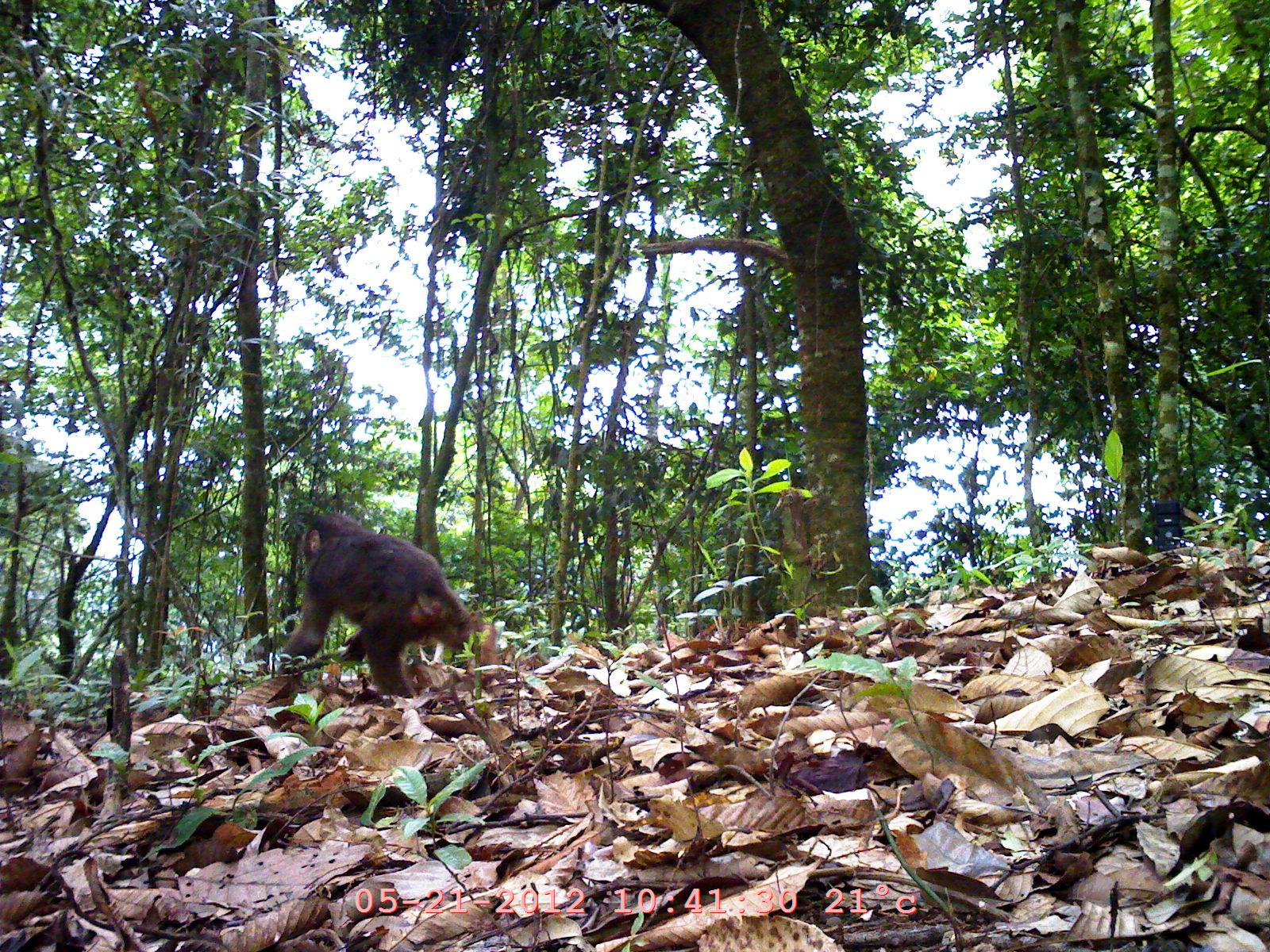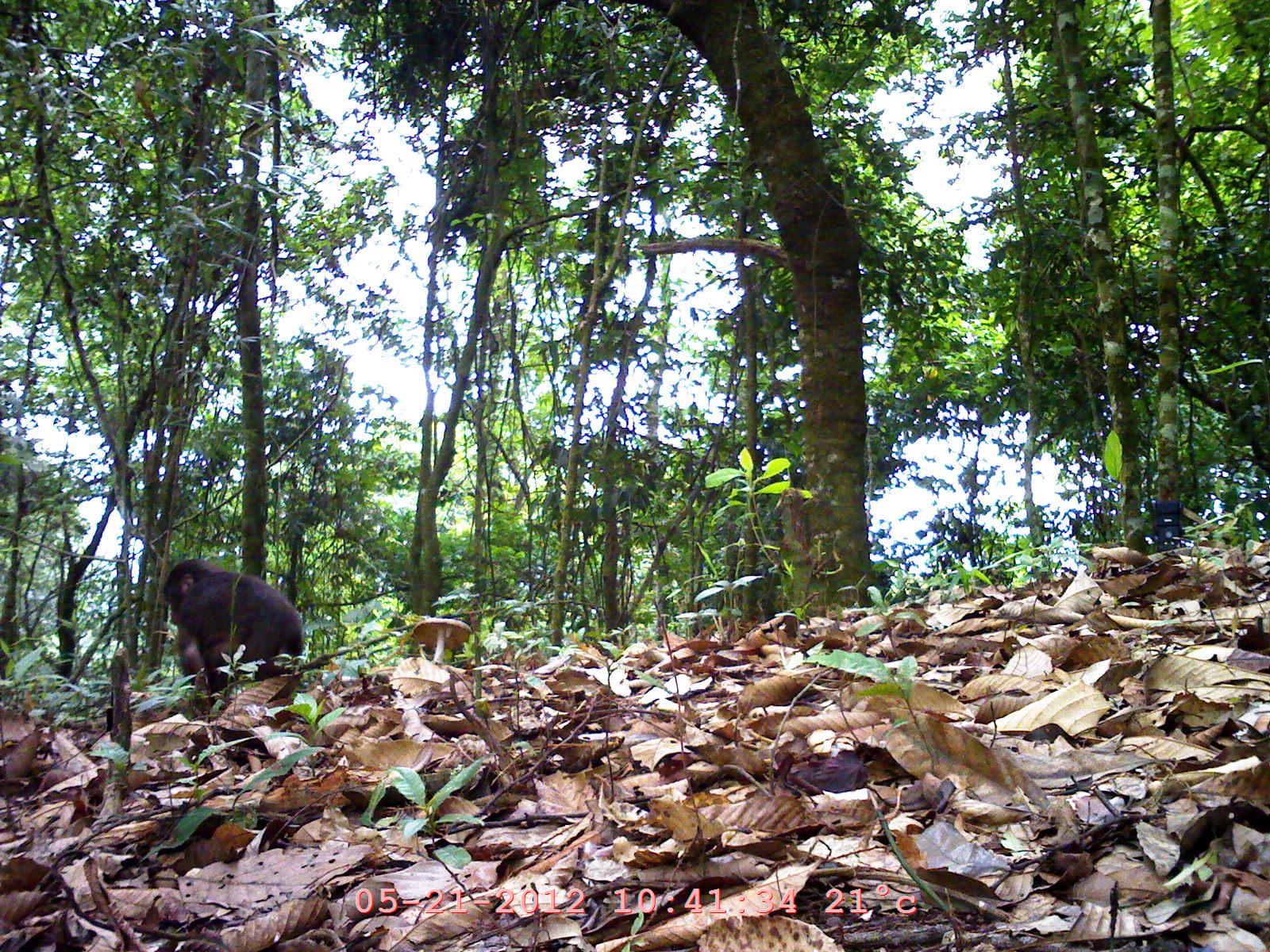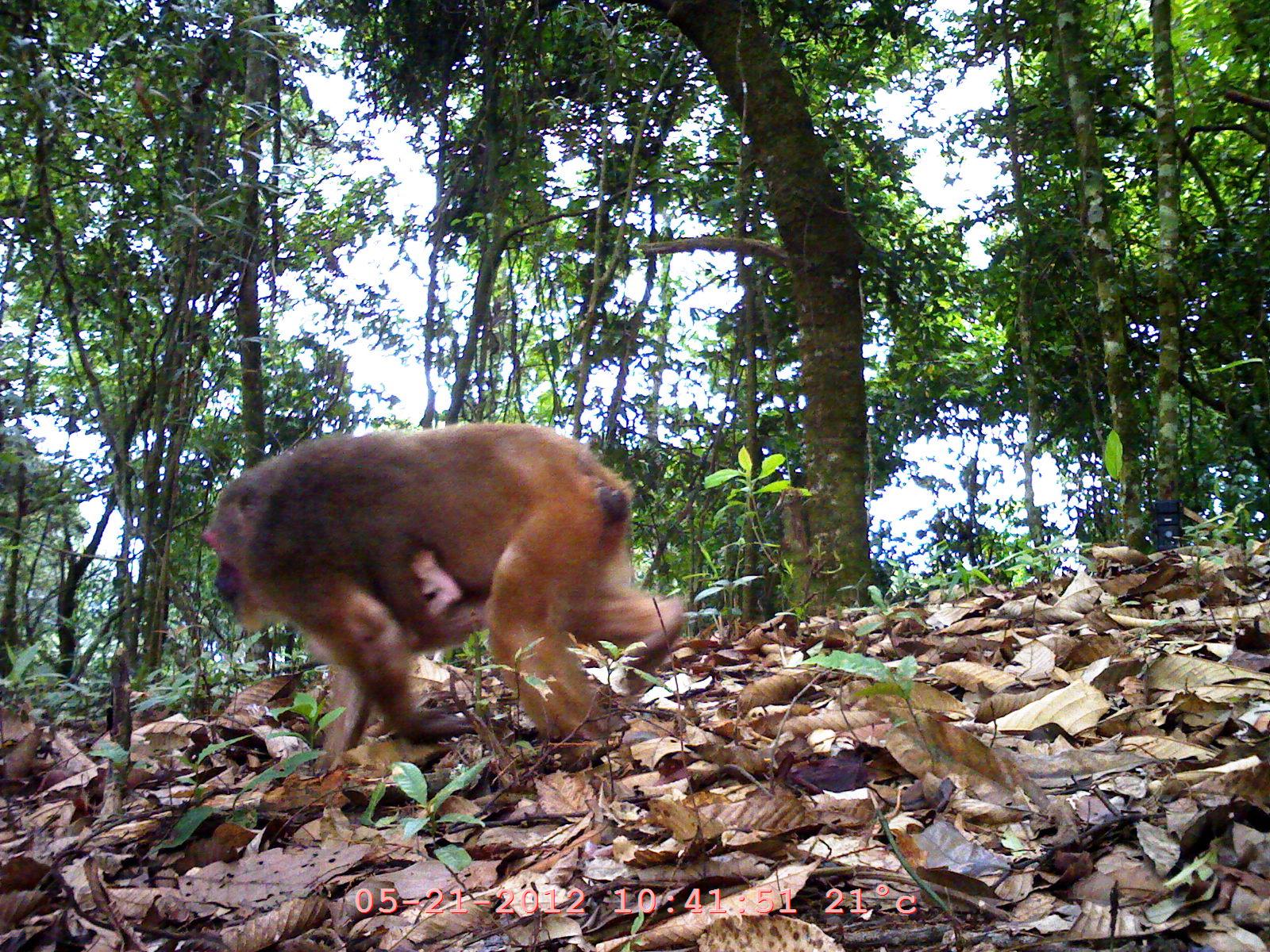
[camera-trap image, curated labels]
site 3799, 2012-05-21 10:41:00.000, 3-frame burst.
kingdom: Animalia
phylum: Chordata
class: Mammalia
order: Primates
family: Cercopithecidae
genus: Macaca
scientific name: Macaca arctoides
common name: stump-tailed macaque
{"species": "Macaca arctoides (stump-tailed macaque)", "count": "1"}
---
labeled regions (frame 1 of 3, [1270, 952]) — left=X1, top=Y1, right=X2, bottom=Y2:
macaca arctoides: left=275, top=510, right=500, bottom=697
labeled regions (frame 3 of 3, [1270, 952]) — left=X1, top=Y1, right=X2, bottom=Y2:
macaca arctoides: left=196, top=422, right=686, bottom=778; left=388, top=535, right=482, bottom=647